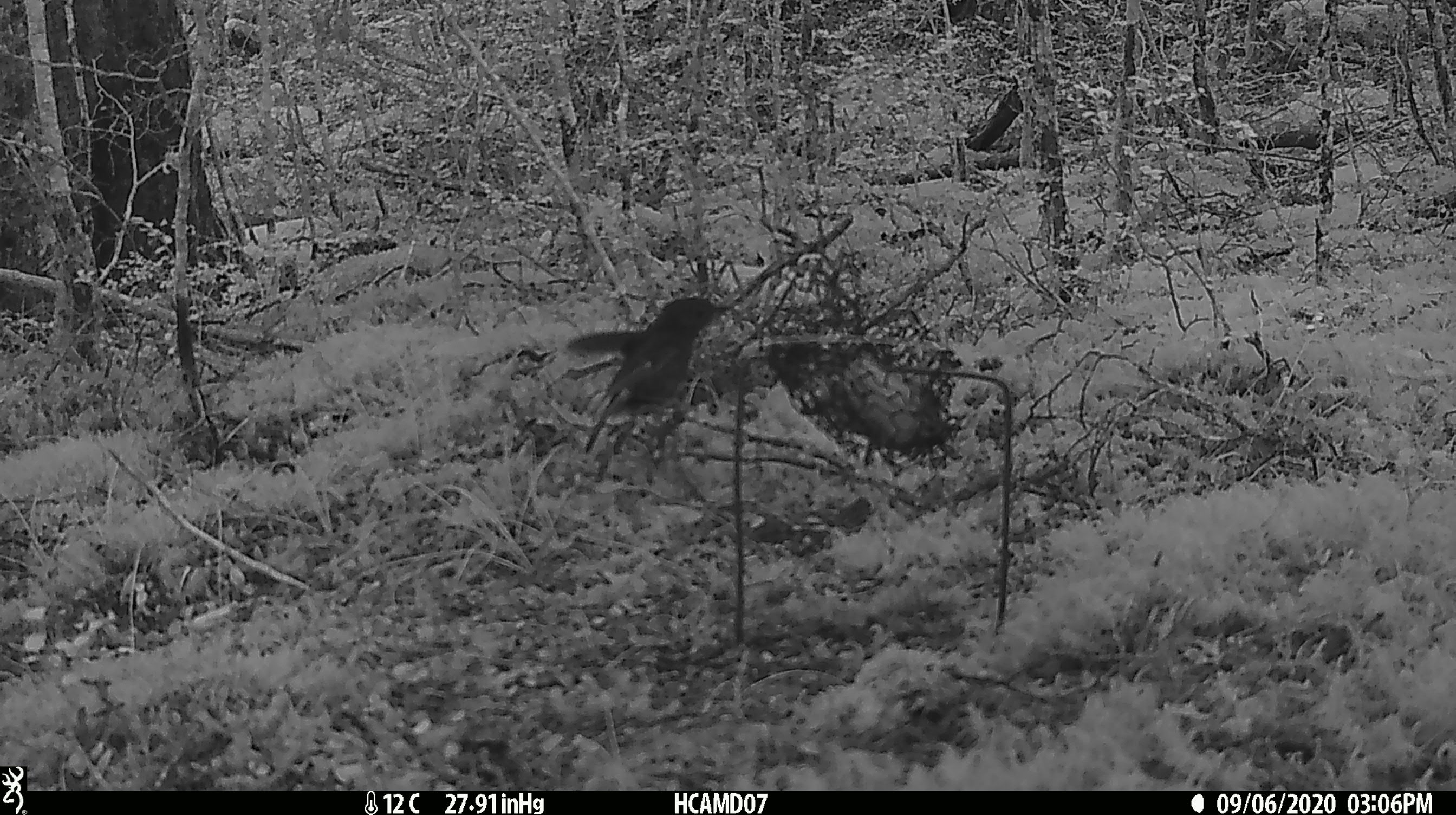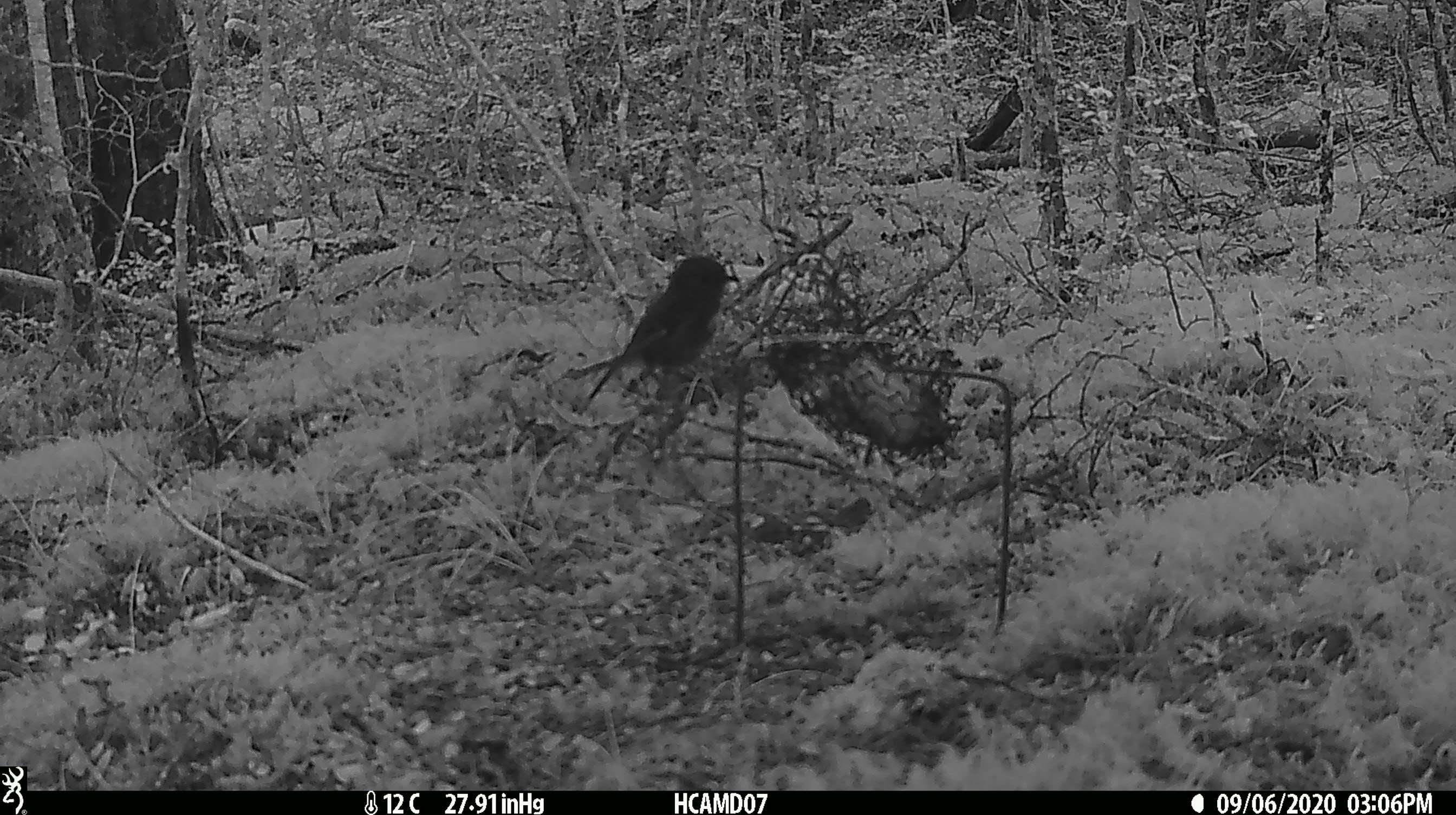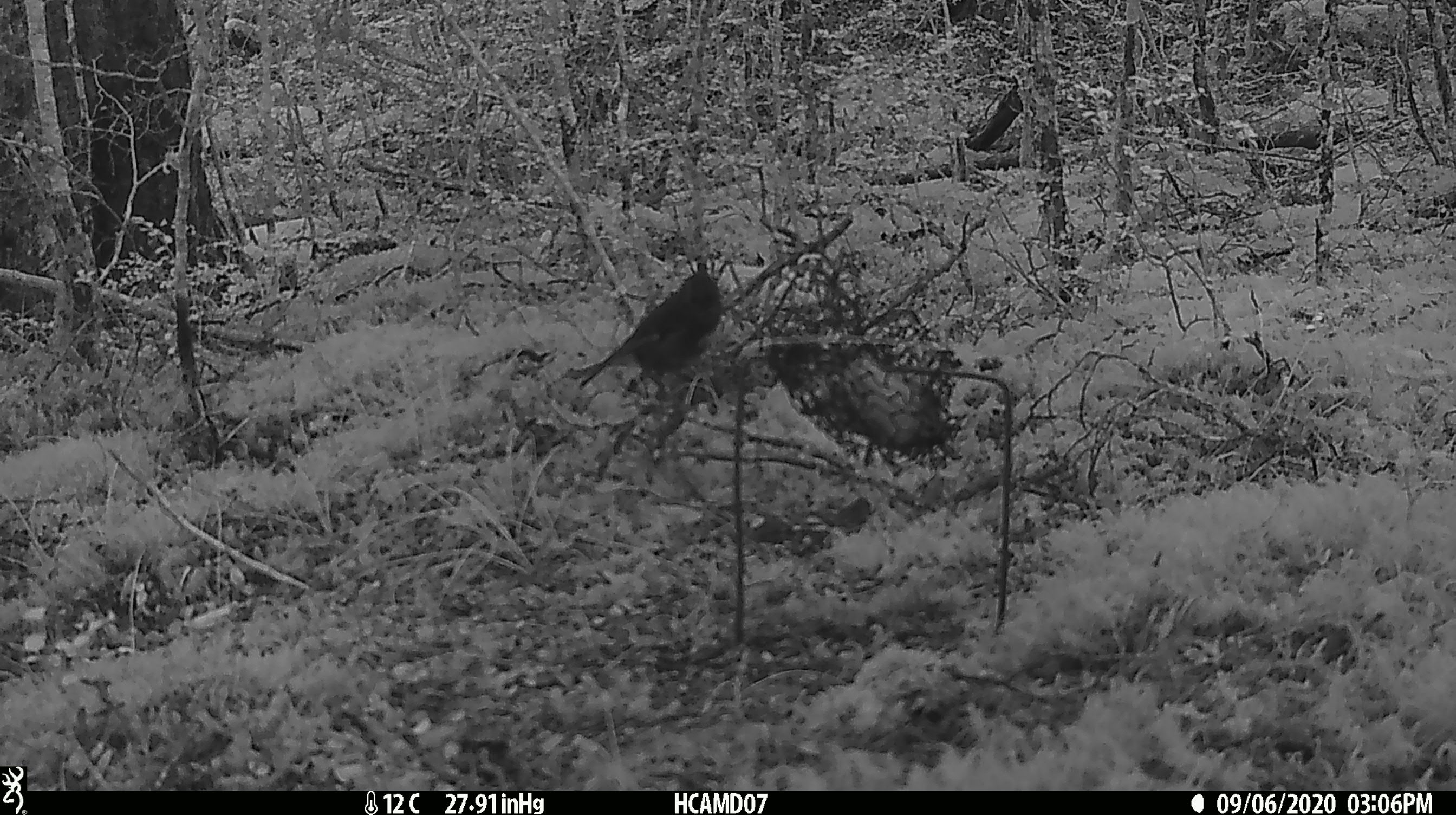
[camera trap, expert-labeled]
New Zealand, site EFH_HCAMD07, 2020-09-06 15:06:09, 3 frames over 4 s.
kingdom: Animalia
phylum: Chordata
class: Aves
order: Passeriformes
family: Petroicidae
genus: Petroica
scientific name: Petroica australis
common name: new zealand robin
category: robin